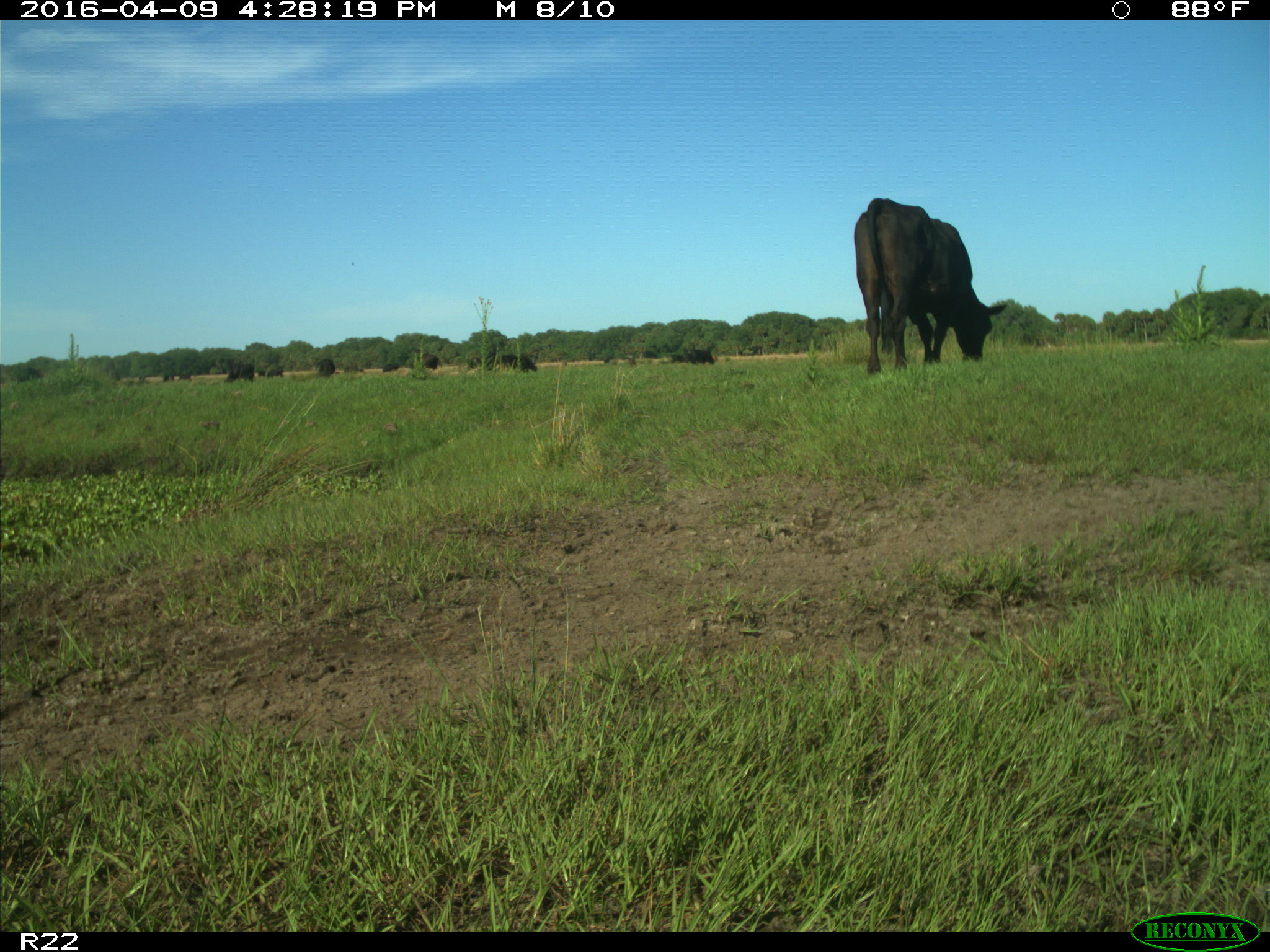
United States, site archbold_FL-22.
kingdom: Animalia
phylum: Chordata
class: Mammalia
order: Artiodactyla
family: Bovidae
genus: Bos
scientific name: Bos taurus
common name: domestic cow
Bos taurus (domestic cow).